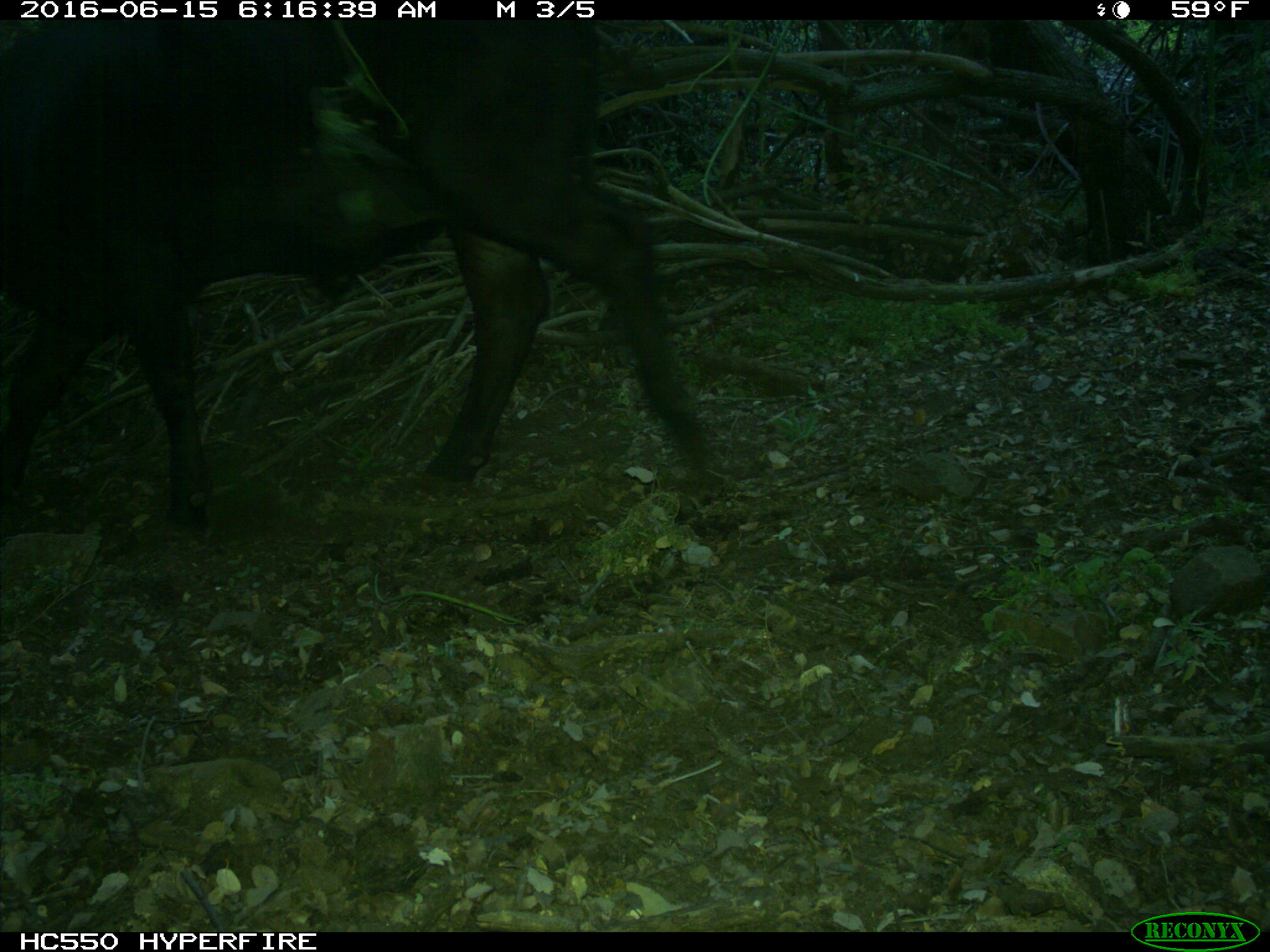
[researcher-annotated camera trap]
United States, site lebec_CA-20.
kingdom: Animalia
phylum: Chordata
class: Mammalia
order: Artiodactyla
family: Bovidae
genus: Bos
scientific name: Bos taurus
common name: domestic cow